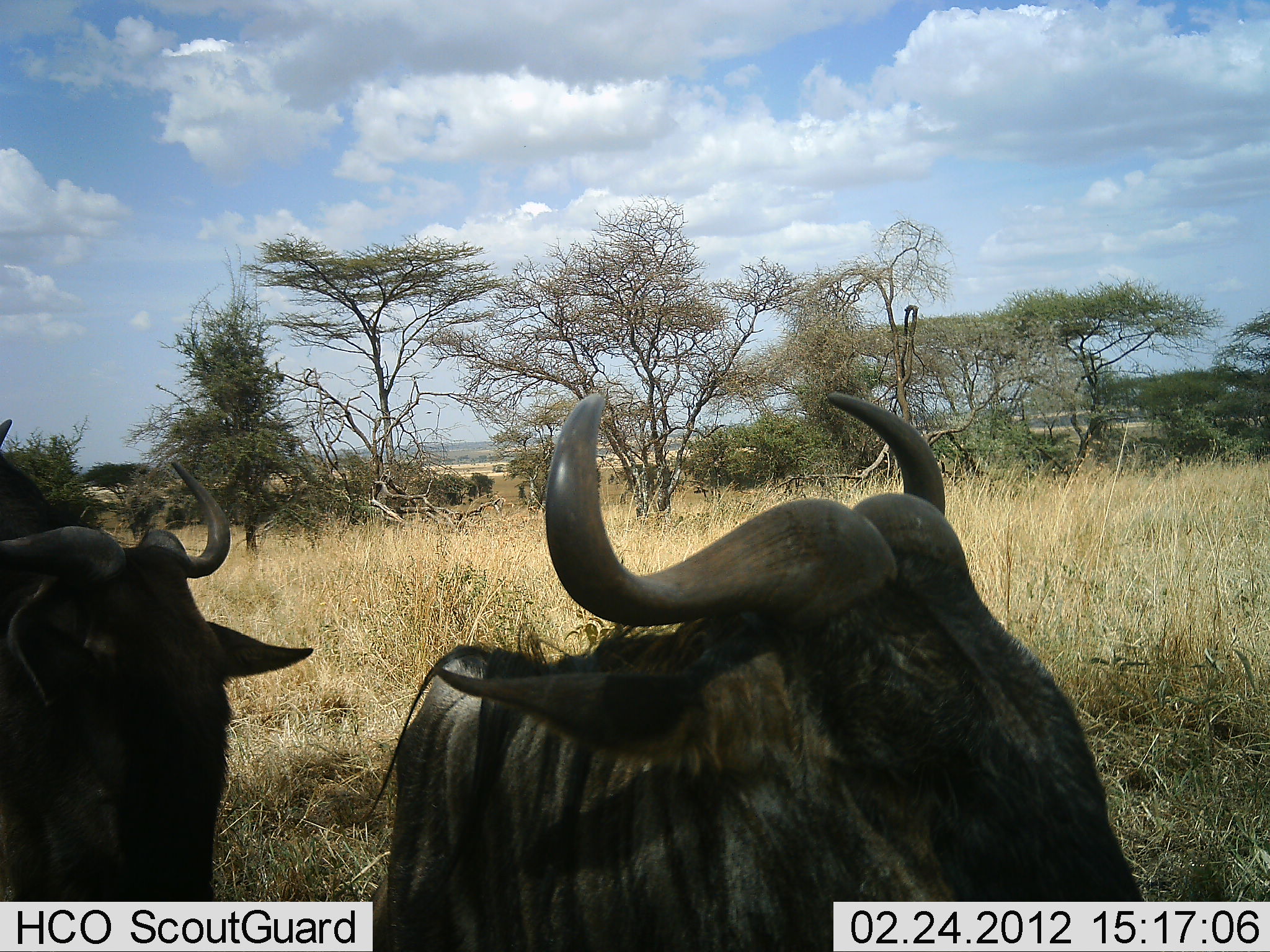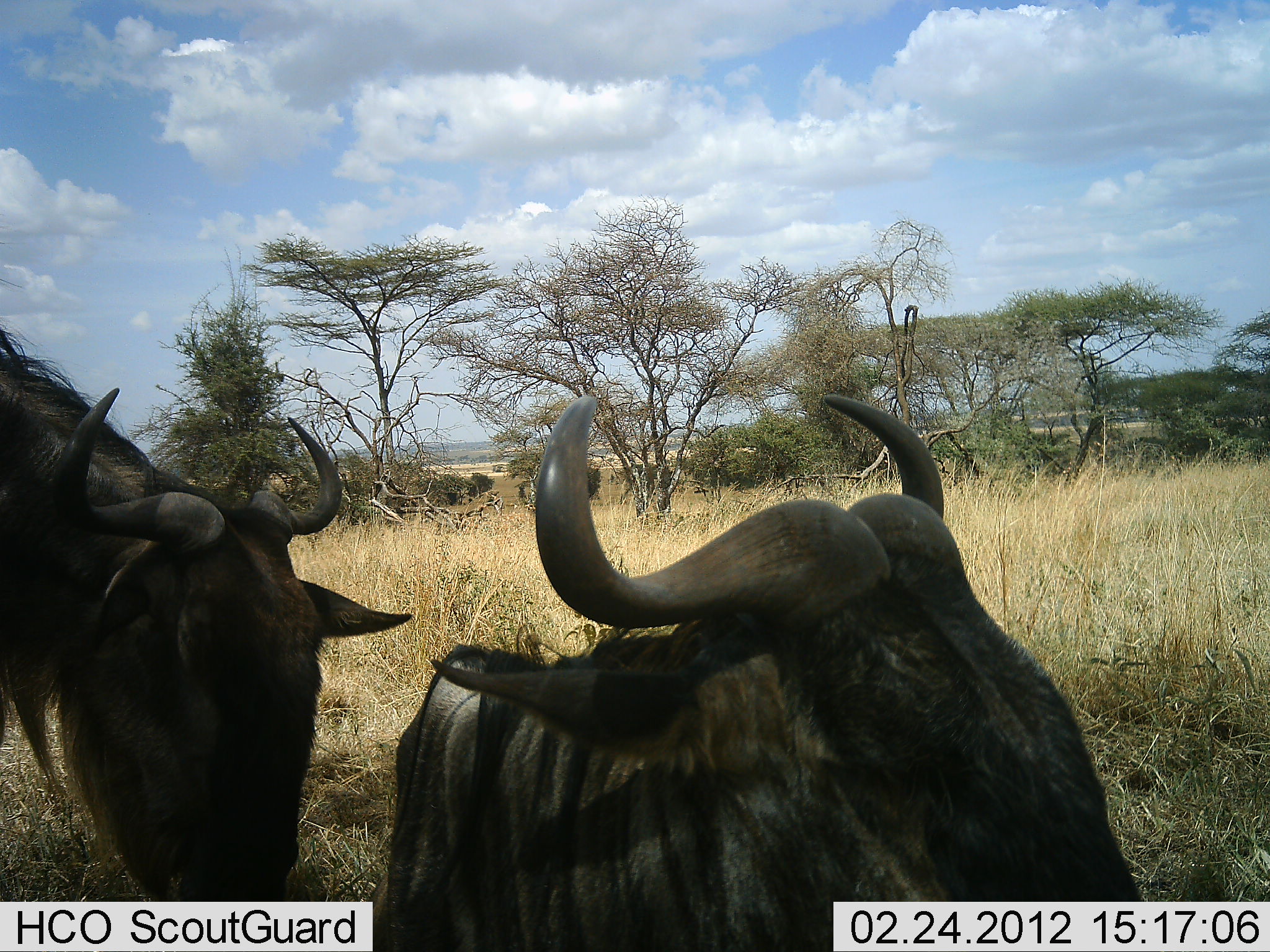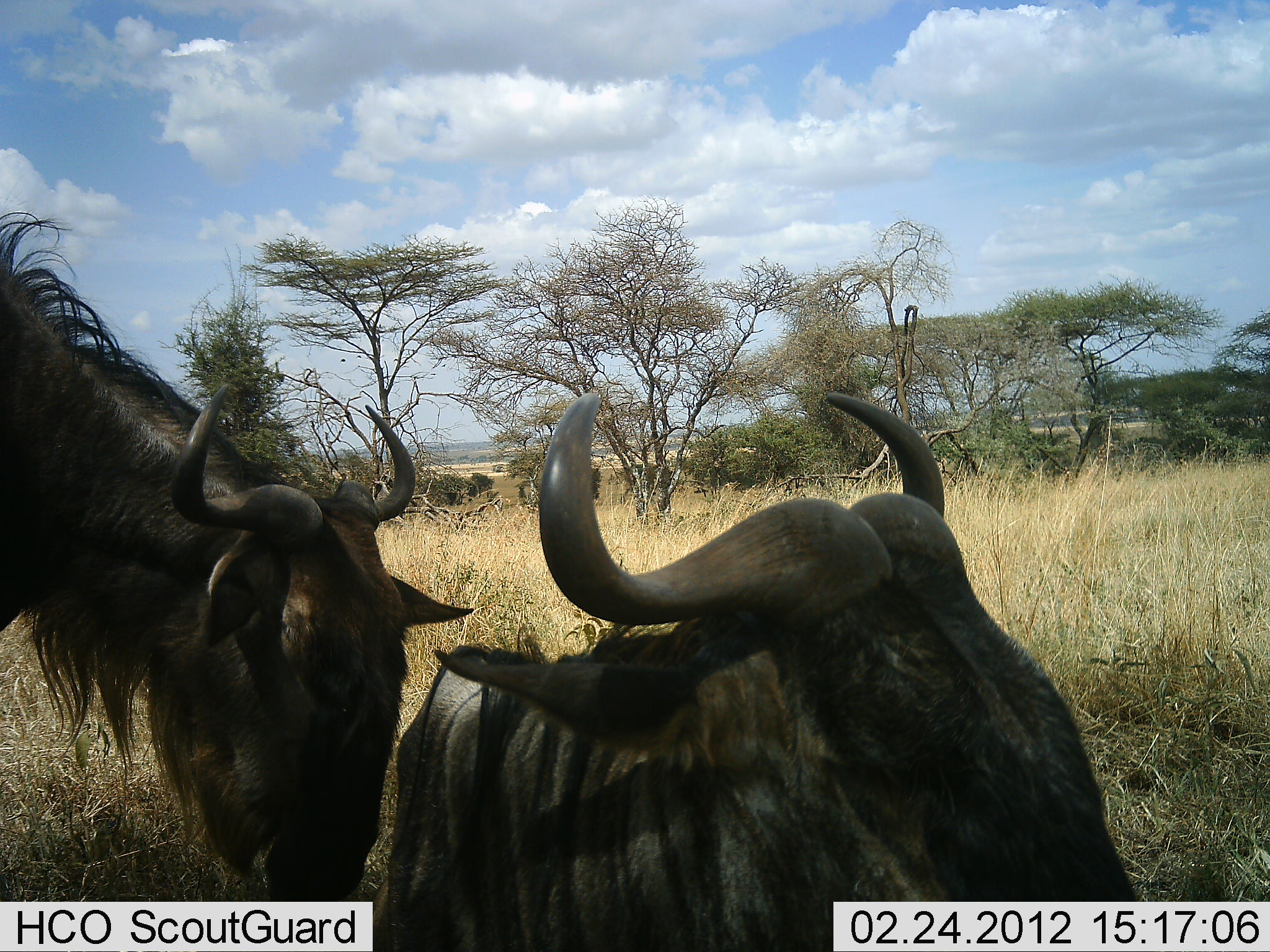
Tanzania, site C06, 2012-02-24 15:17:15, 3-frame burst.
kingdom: Animalia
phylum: Chordata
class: Mammalia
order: Artiodactyla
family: Bovidae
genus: Connochaetes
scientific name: Connochaetes taurinus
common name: blue wildebeest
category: wildebeest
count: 2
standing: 33%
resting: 78%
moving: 28%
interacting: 6%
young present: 0%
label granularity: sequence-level